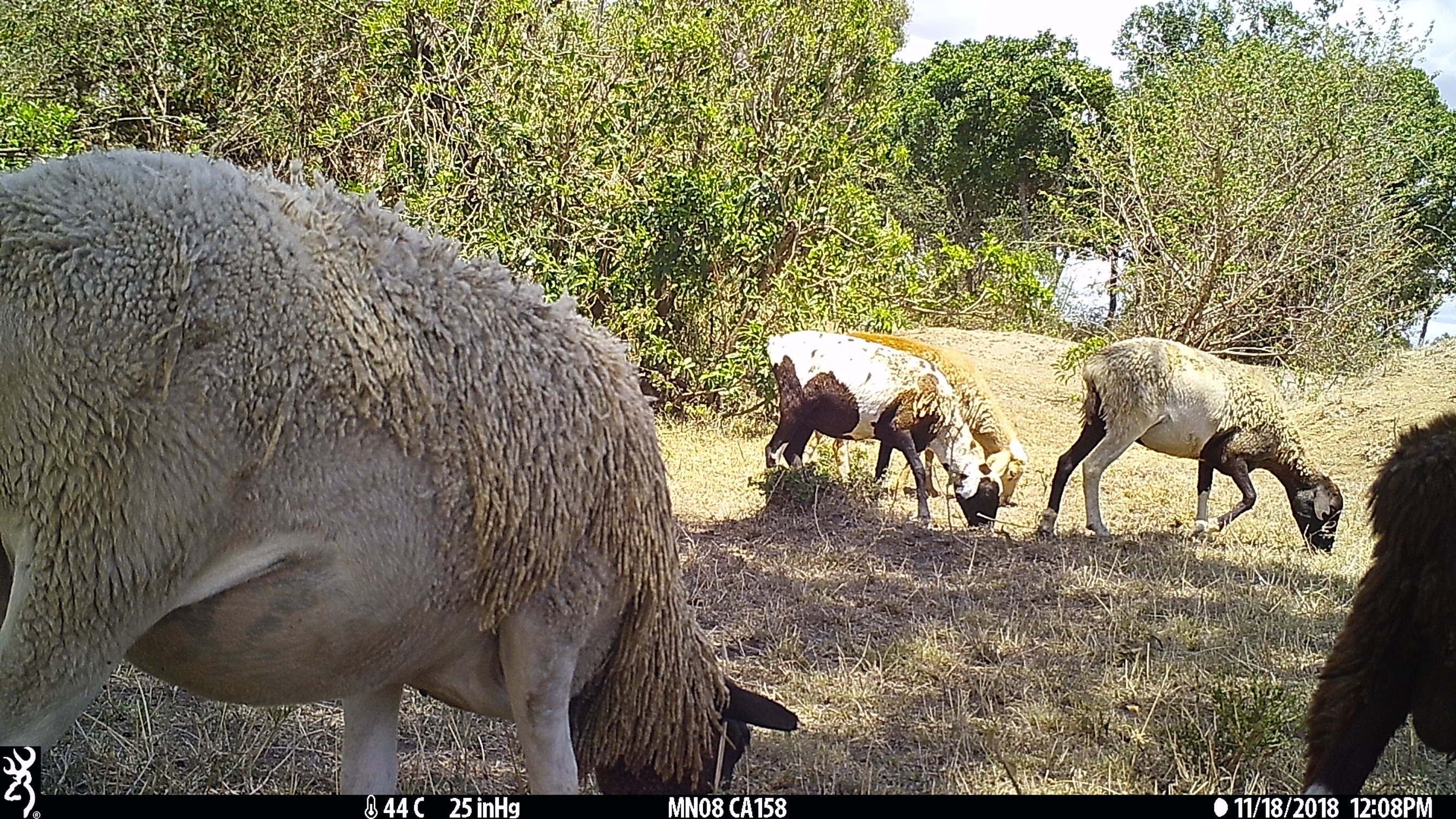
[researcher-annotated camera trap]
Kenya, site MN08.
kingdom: Animalia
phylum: Chordata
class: Mammalia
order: Artiodactyla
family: Bovidae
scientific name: Bovidae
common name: sheep or goat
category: shoat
Shoat (sheep or goat) (Bovidae).